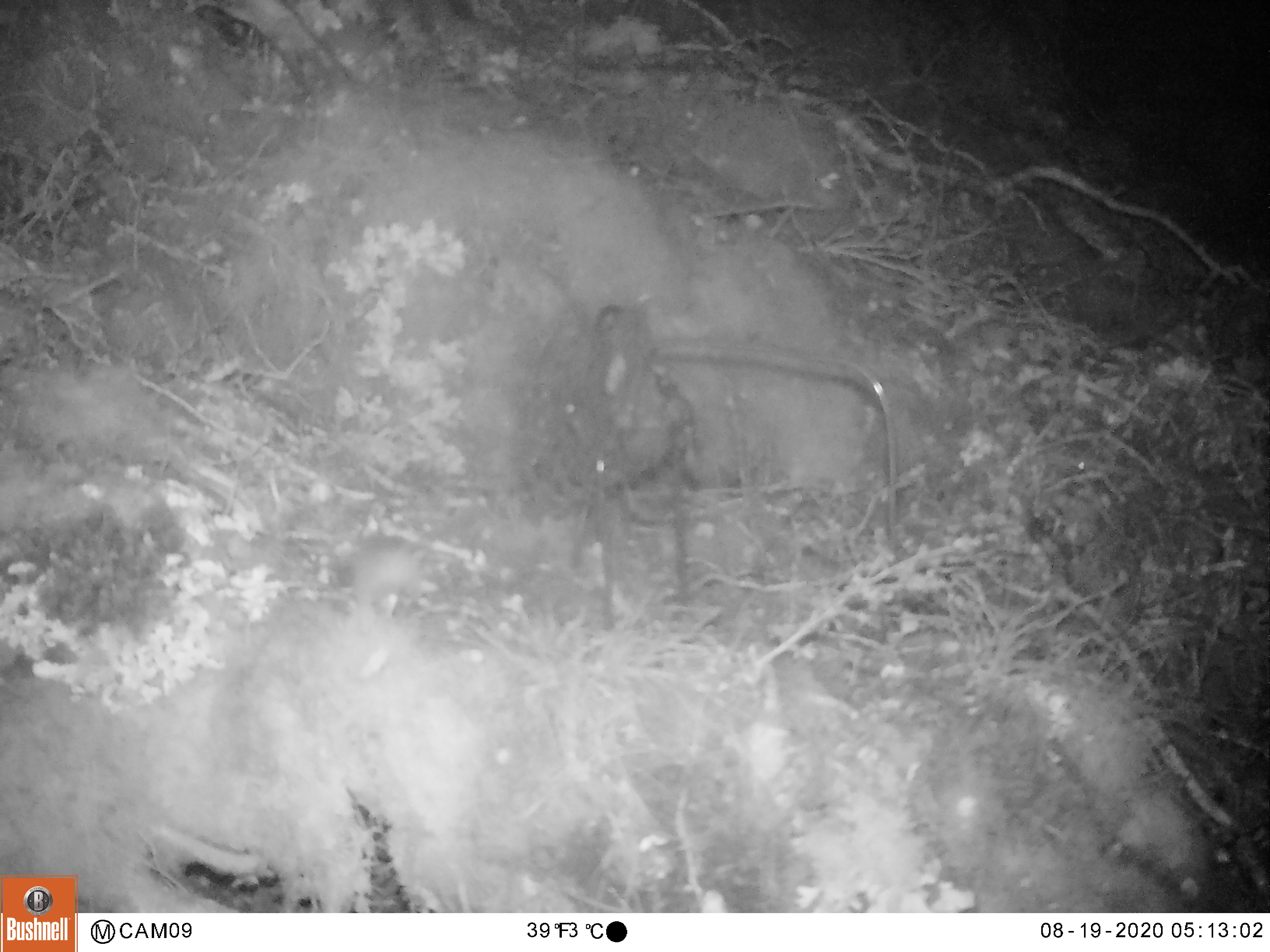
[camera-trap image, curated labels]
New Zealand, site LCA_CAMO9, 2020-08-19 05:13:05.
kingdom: Animalia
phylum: Chordata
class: Mammalia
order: Rodentia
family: Muridae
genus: Mus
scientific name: Mus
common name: mouse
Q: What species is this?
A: Mouse (Mus).